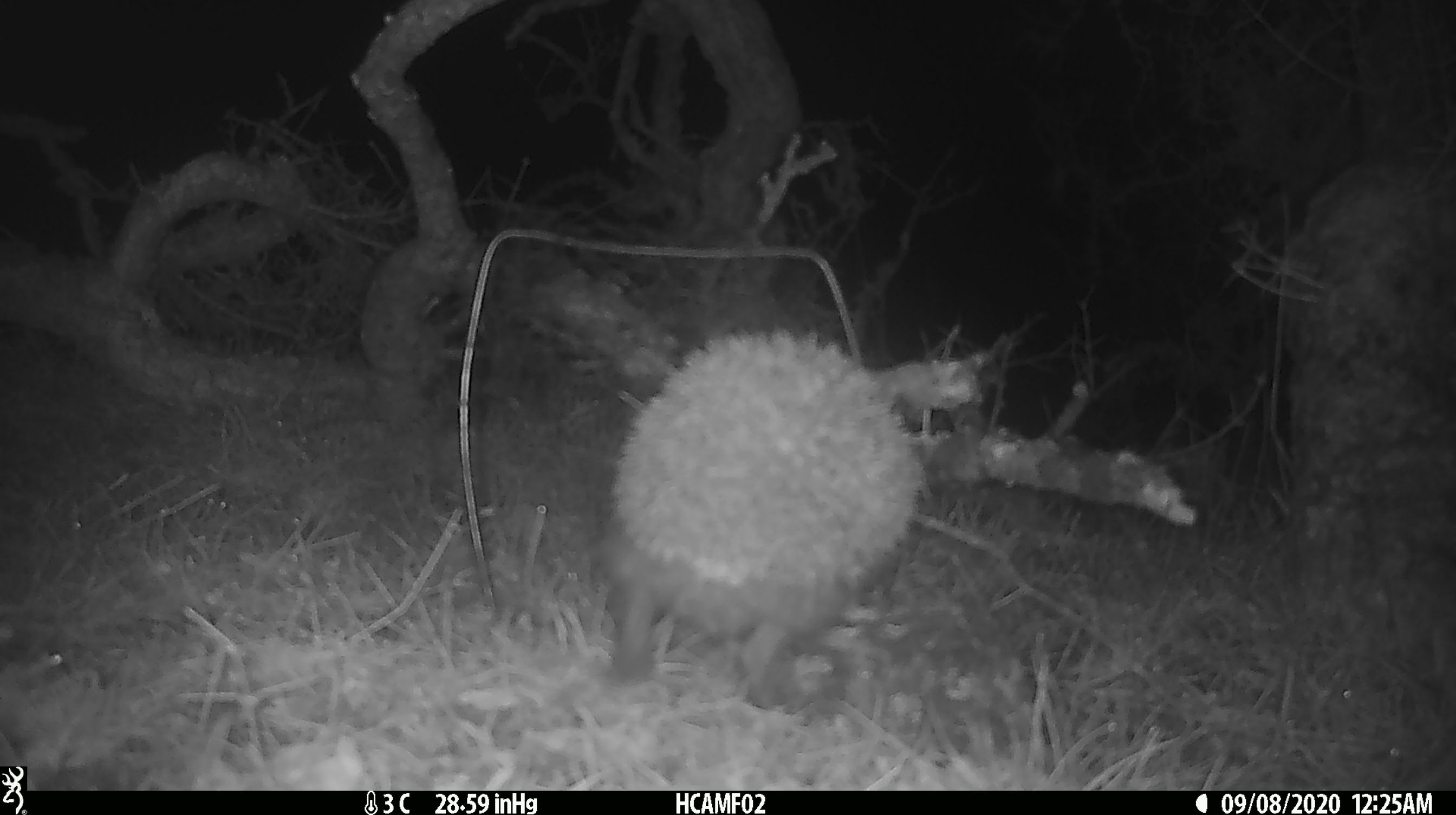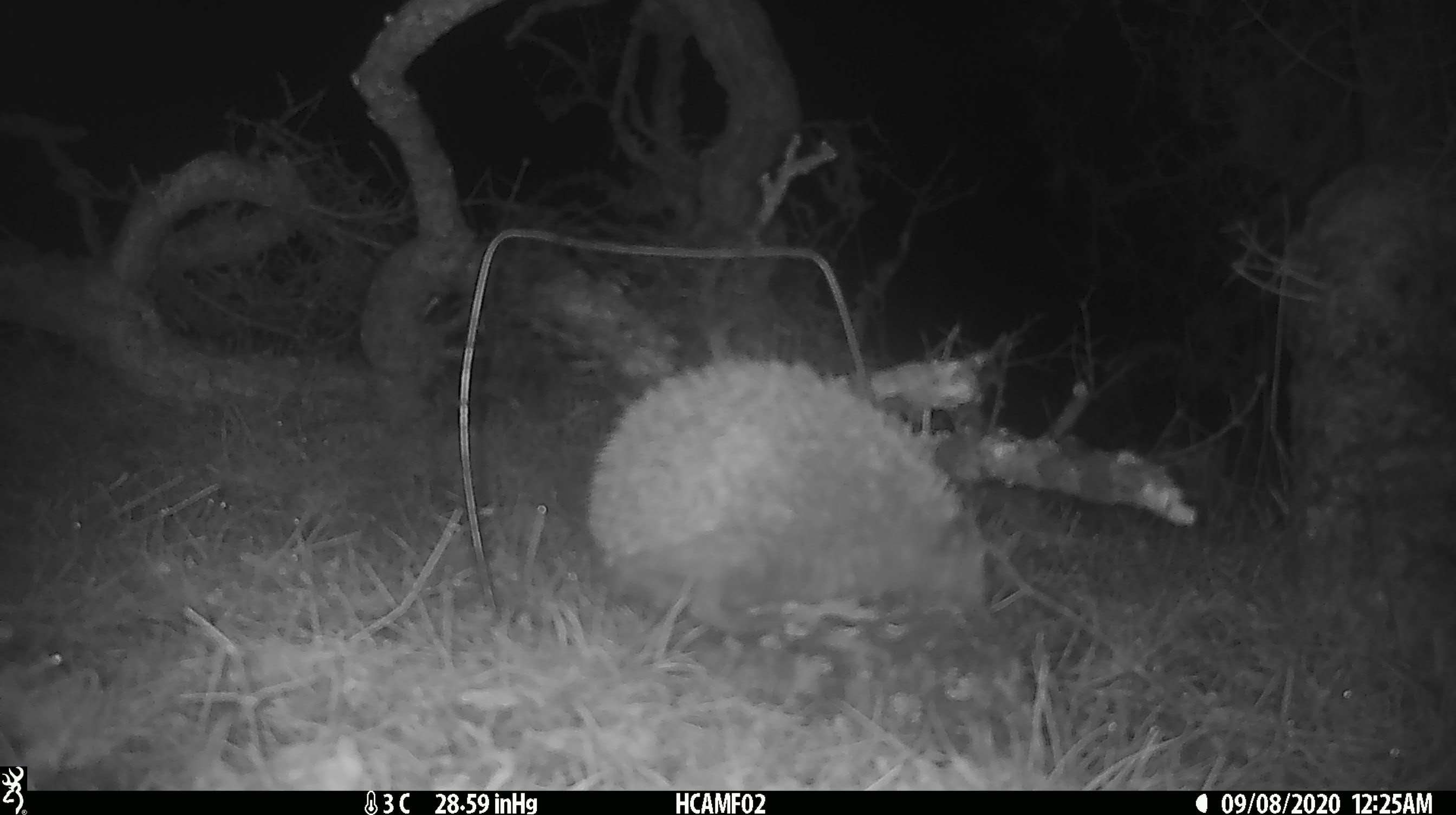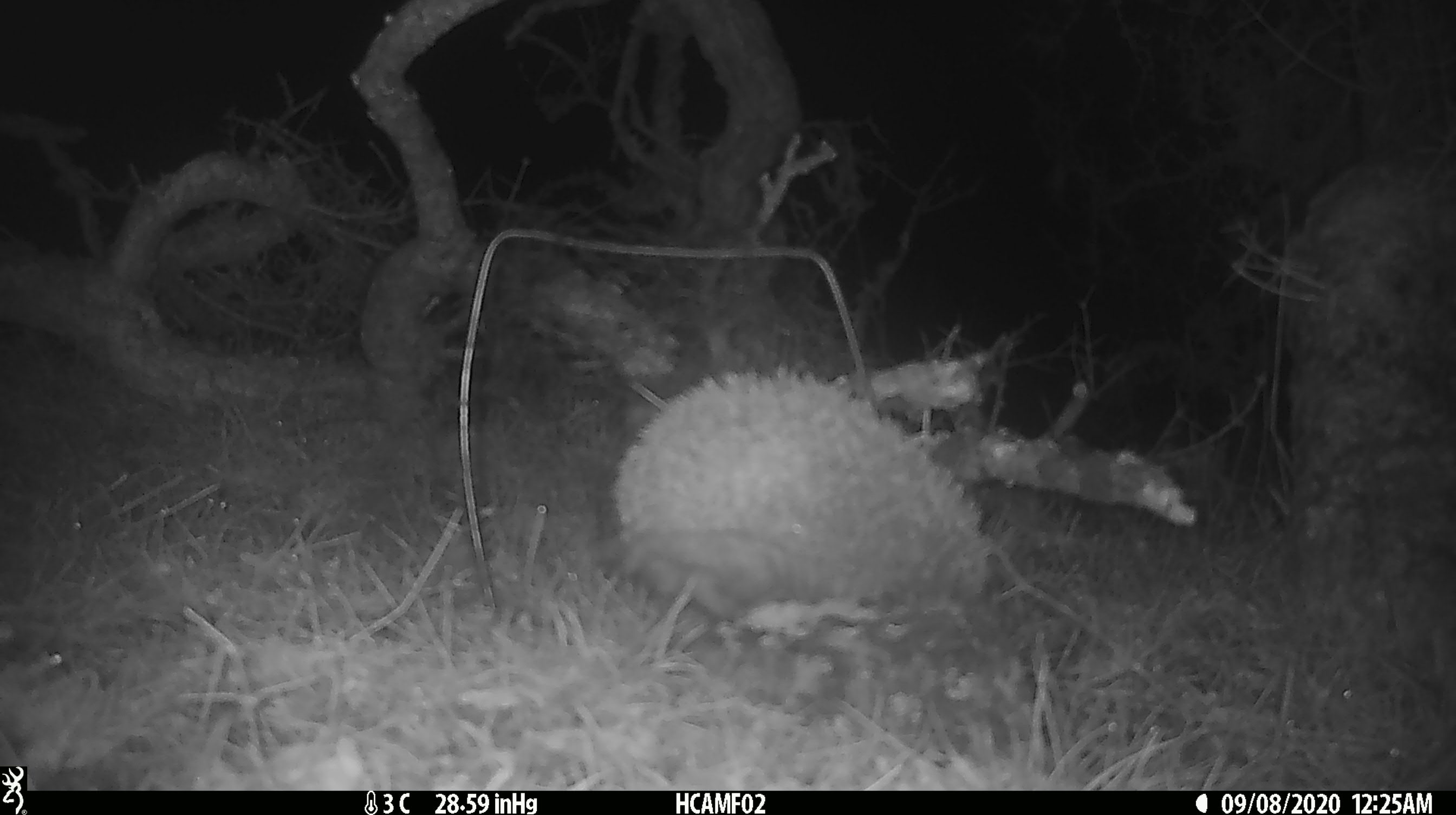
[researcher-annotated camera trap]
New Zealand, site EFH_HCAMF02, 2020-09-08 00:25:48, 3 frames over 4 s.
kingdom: Animalia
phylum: Chordata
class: Mammalia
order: Eulipotyphla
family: Erinaceidae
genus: Erinaceus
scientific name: Erinaceus europaeus europaeus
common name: european hedgehog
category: hedgehog